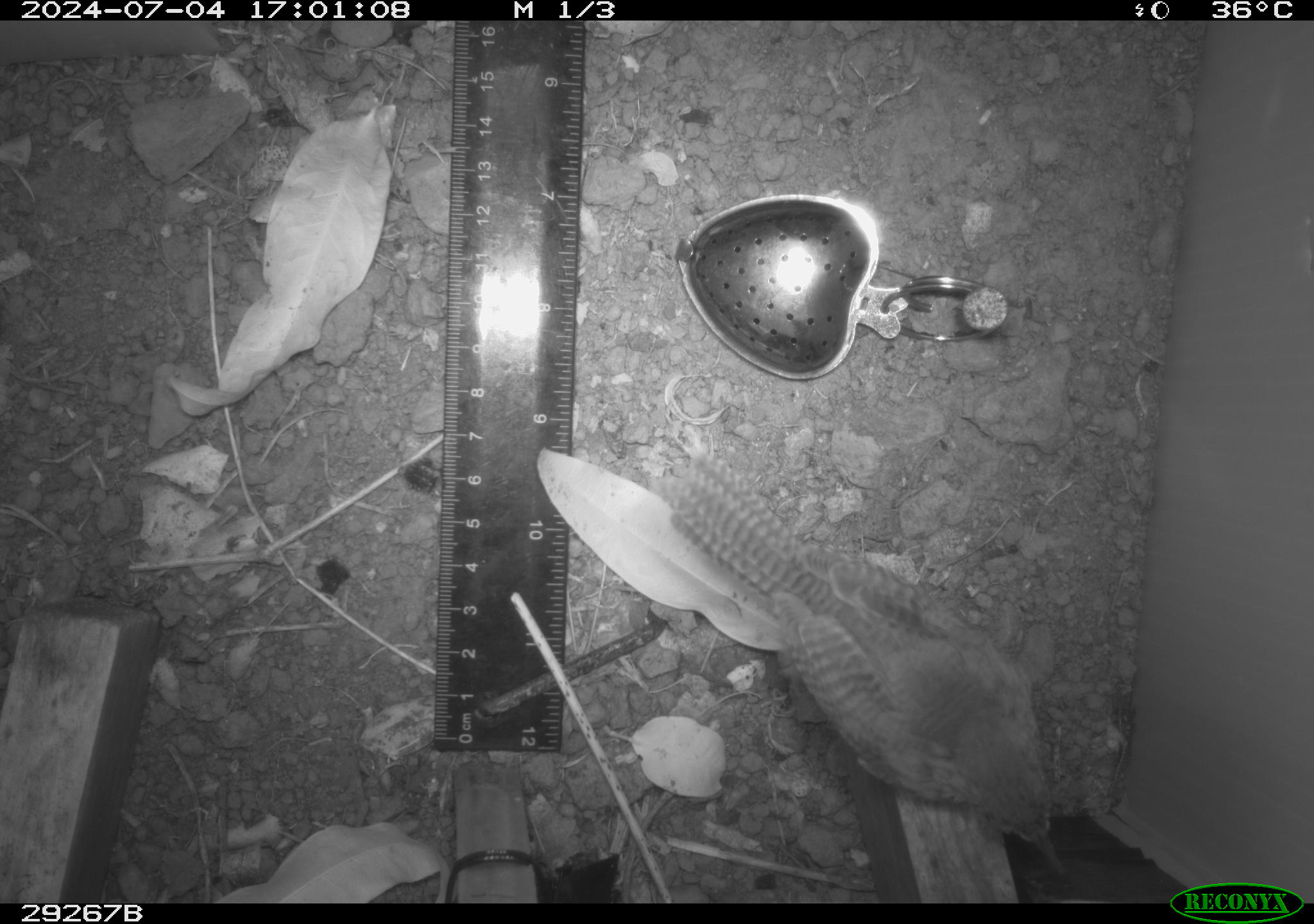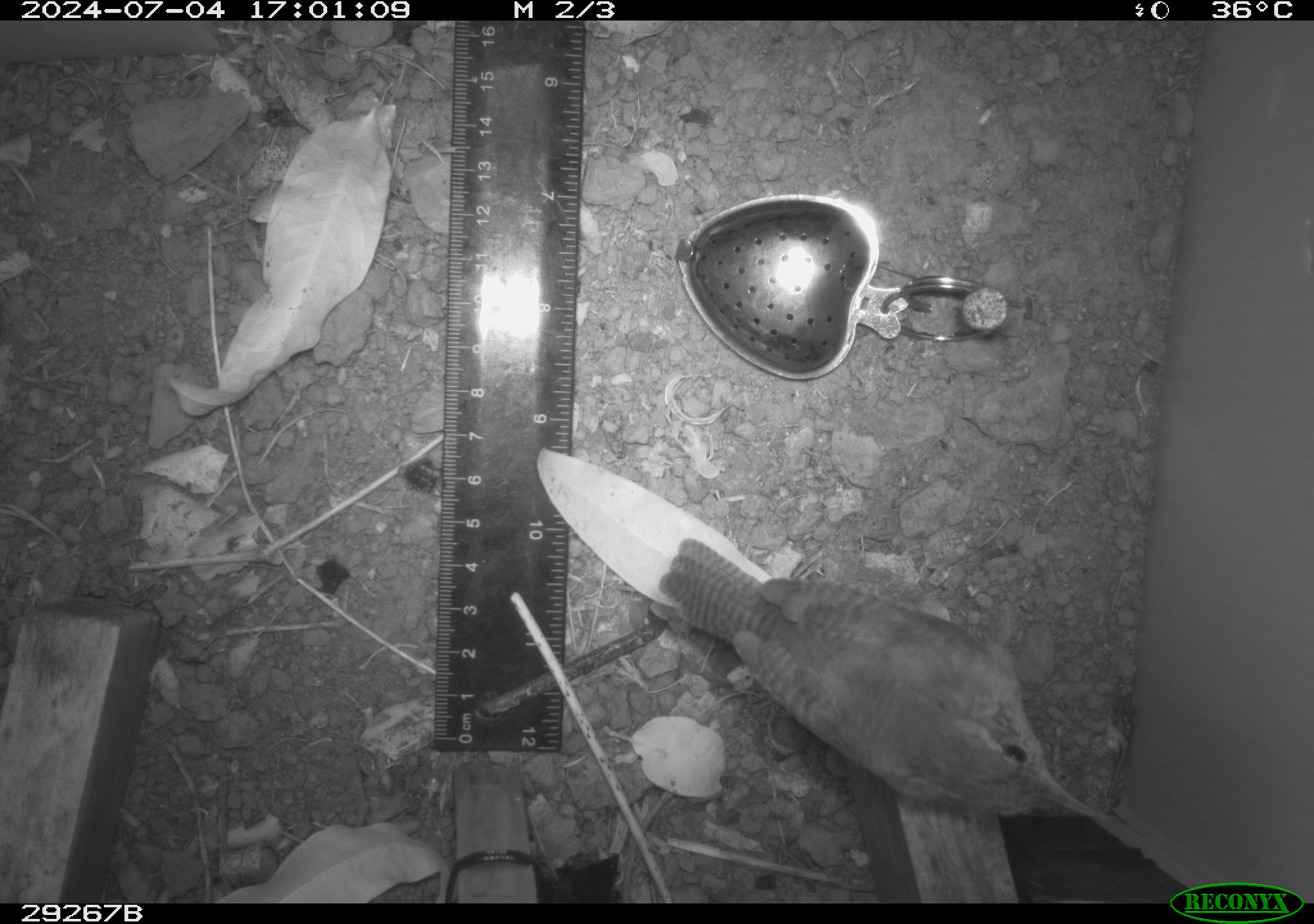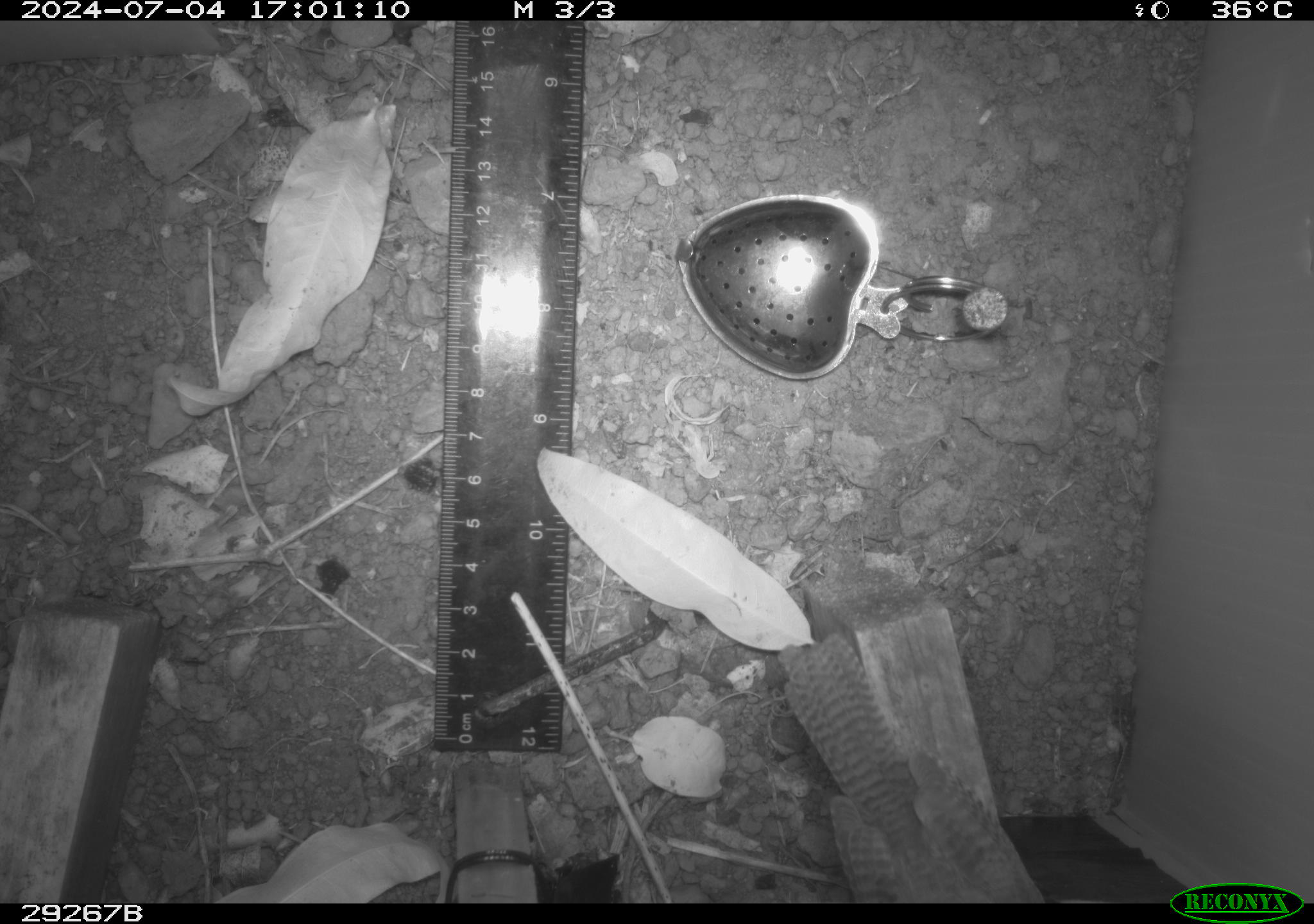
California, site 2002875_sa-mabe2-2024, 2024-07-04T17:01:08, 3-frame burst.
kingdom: Animalia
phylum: Chordata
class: Aves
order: Passeriformes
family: Troglodytidae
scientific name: Troglodytidae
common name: wren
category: troglodytidae family